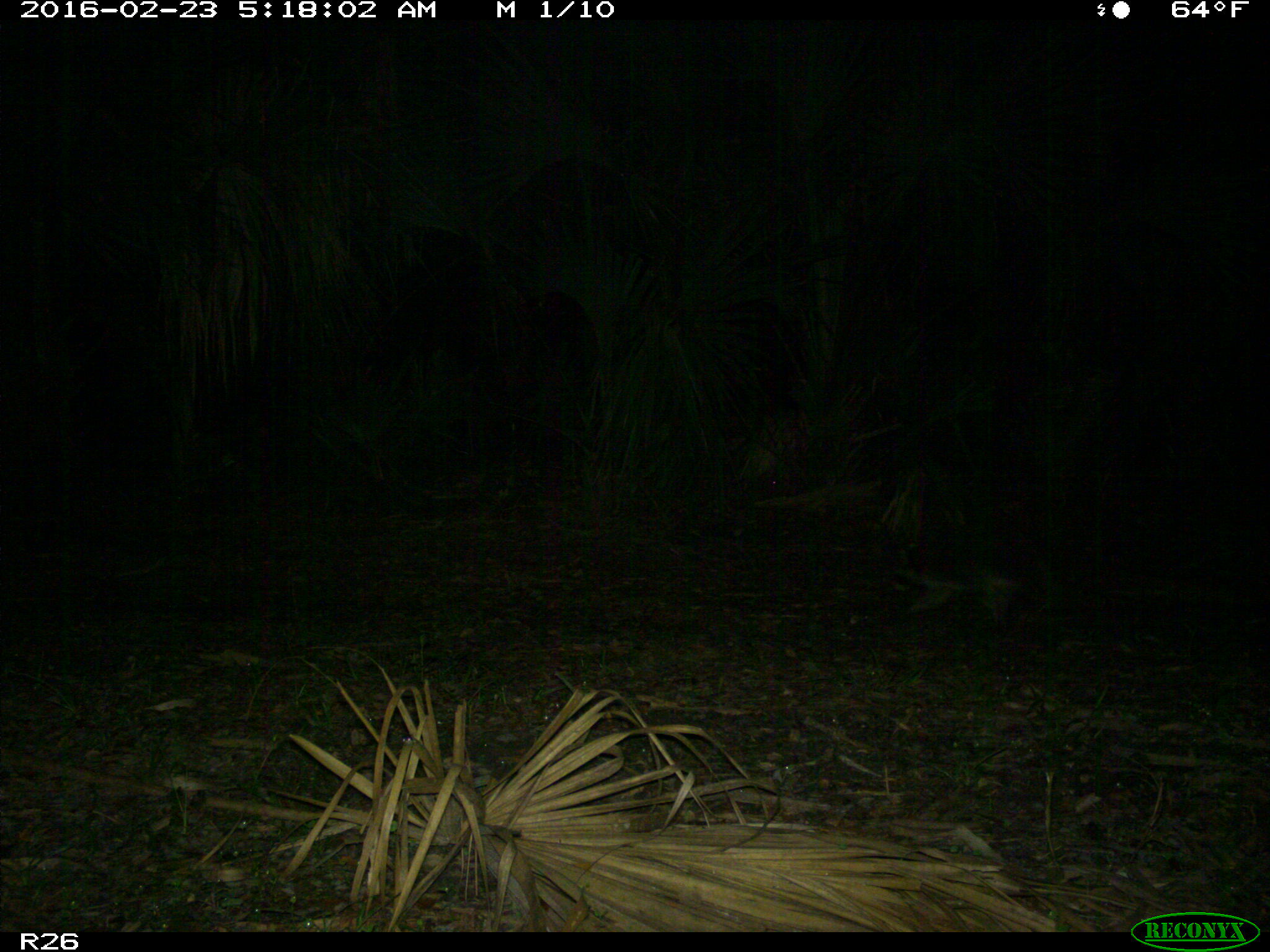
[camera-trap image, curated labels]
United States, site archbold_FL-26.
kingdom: Animalia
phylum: Chordata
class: Mammalia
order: Carnivora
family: Procyonidae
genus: Procyon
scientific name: Procyon lotor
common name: common raccoon